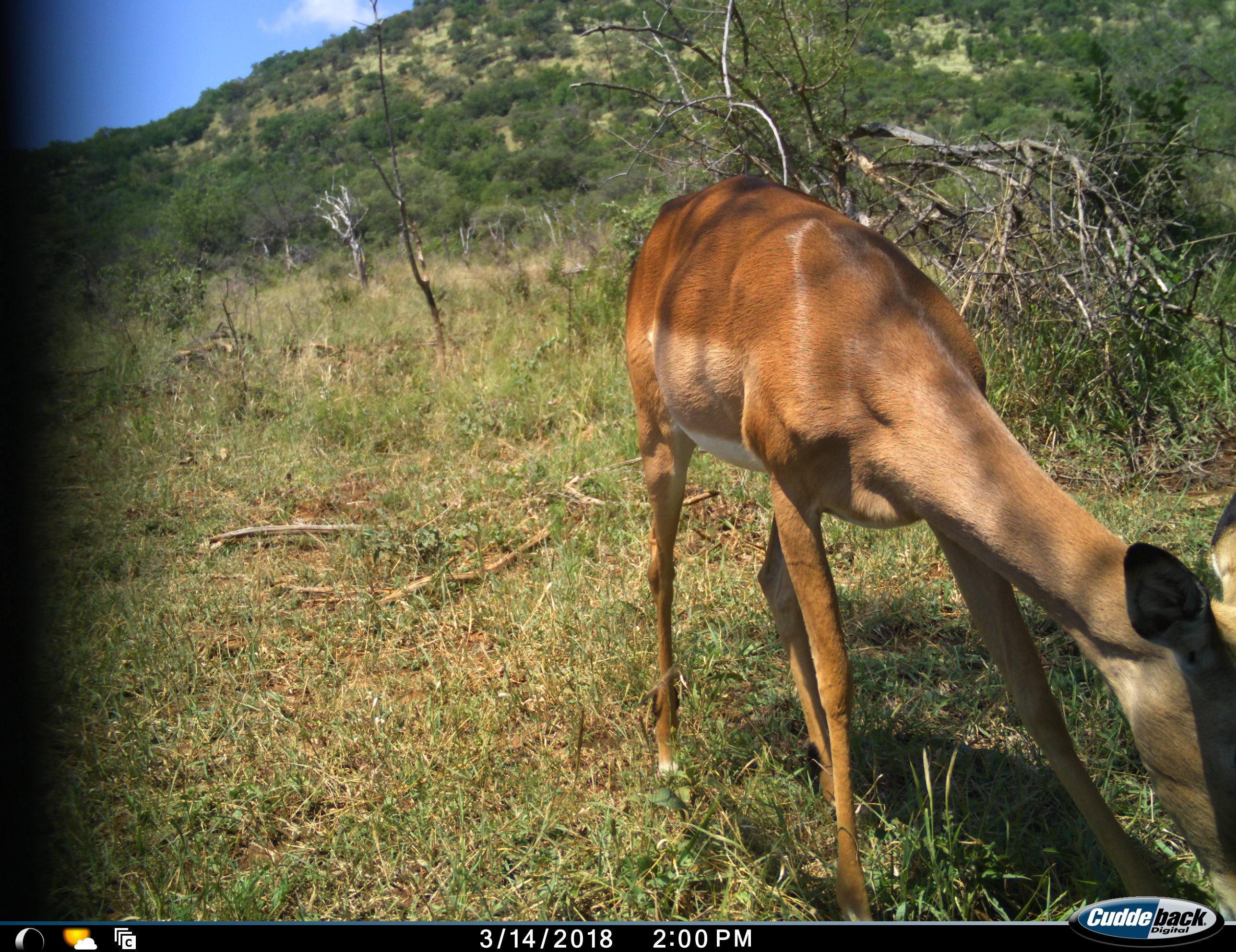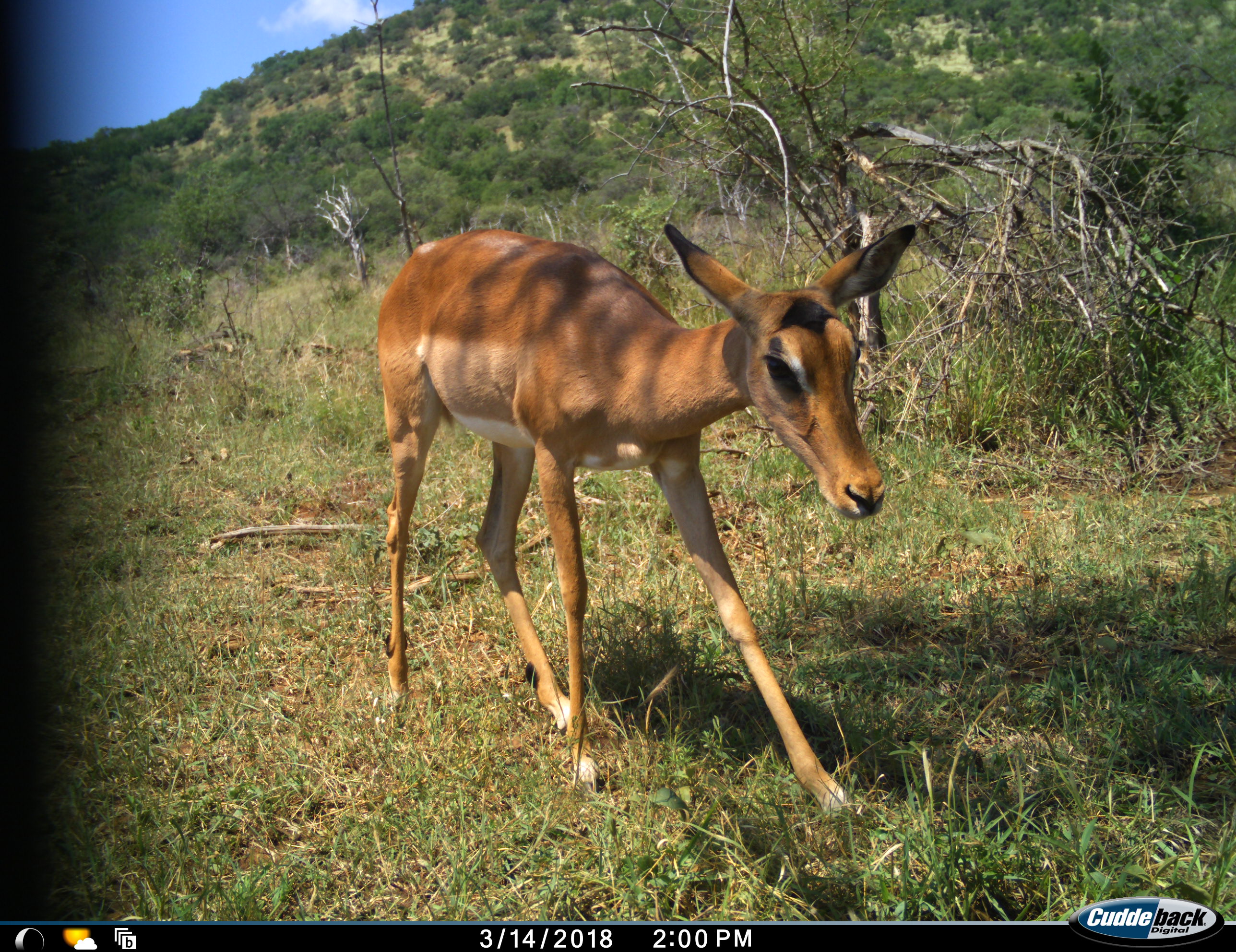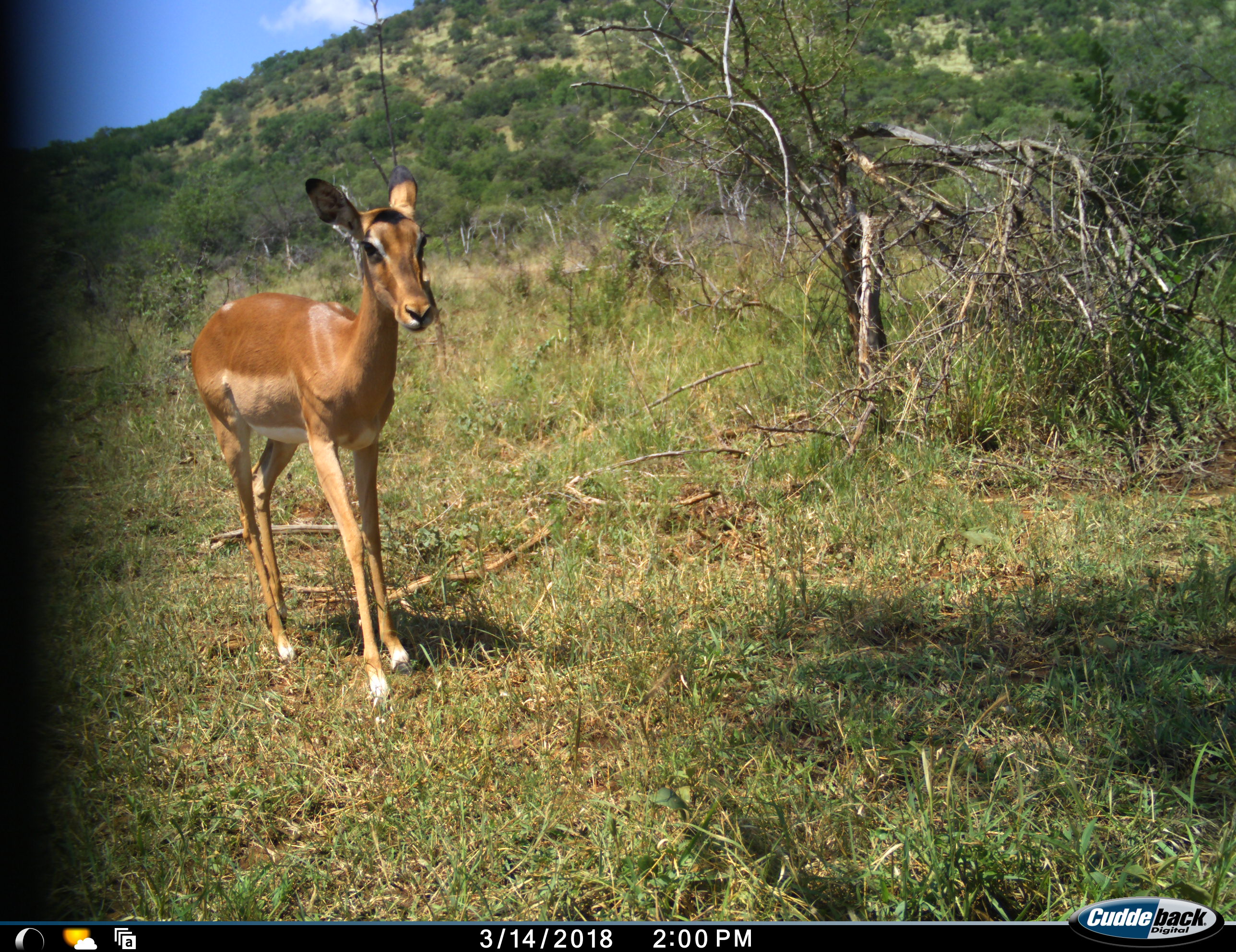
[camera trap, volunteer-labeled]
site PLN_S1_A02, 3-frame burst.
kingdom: Animalia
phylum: Chordata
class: Mammalia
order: Artiodactyla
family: Bovidae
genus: Aepyceros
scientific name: Aepyceros melampus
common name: impala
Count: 1.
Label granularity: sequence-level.